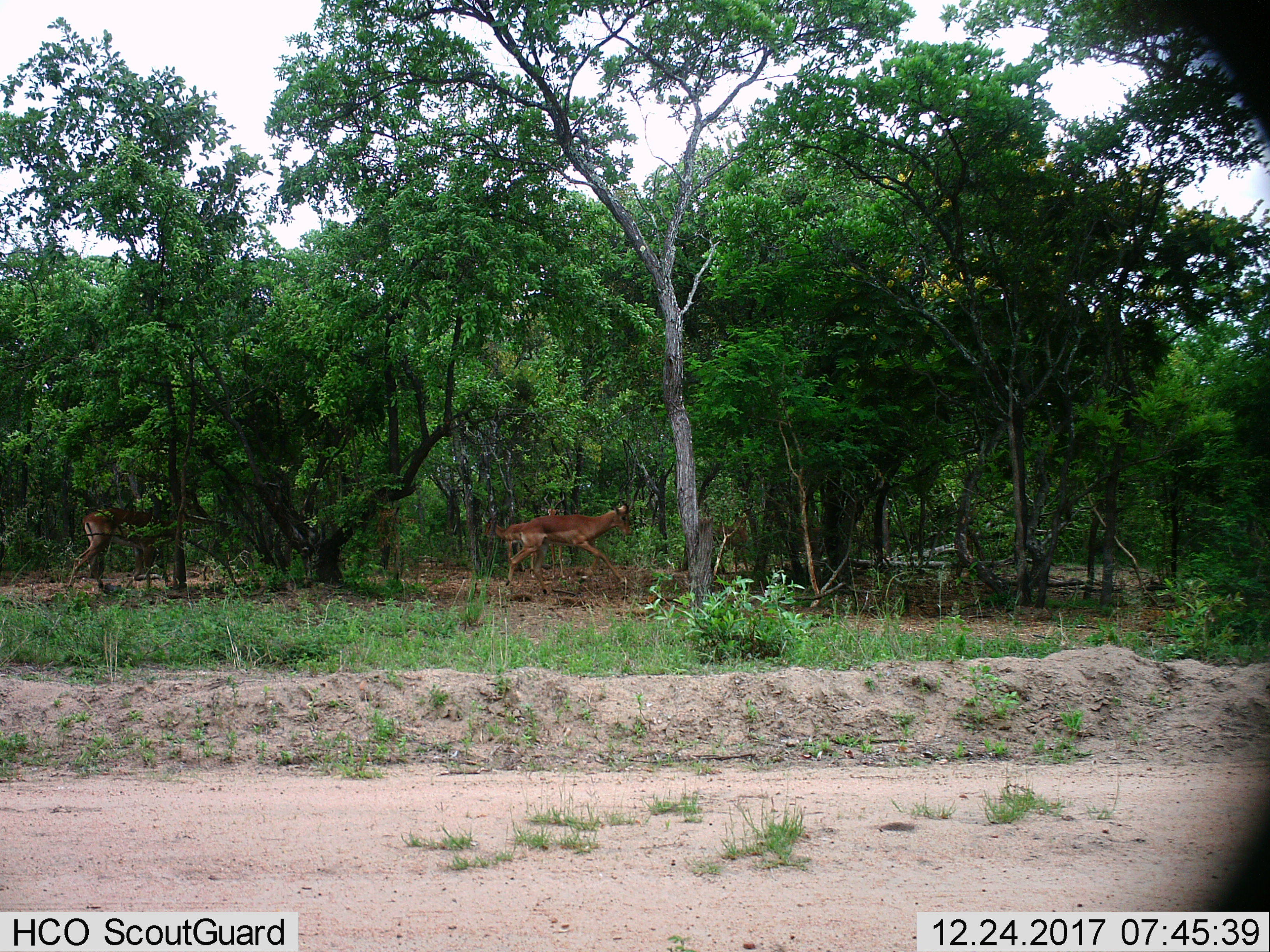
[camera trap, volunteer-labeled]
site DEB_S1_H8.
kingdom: Animalia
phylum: Chordata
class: Mammalia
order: Artiodactyla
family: Bovidae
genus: Aepyceros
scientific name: Aepyceros melampus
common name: impala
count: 2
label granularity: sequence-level